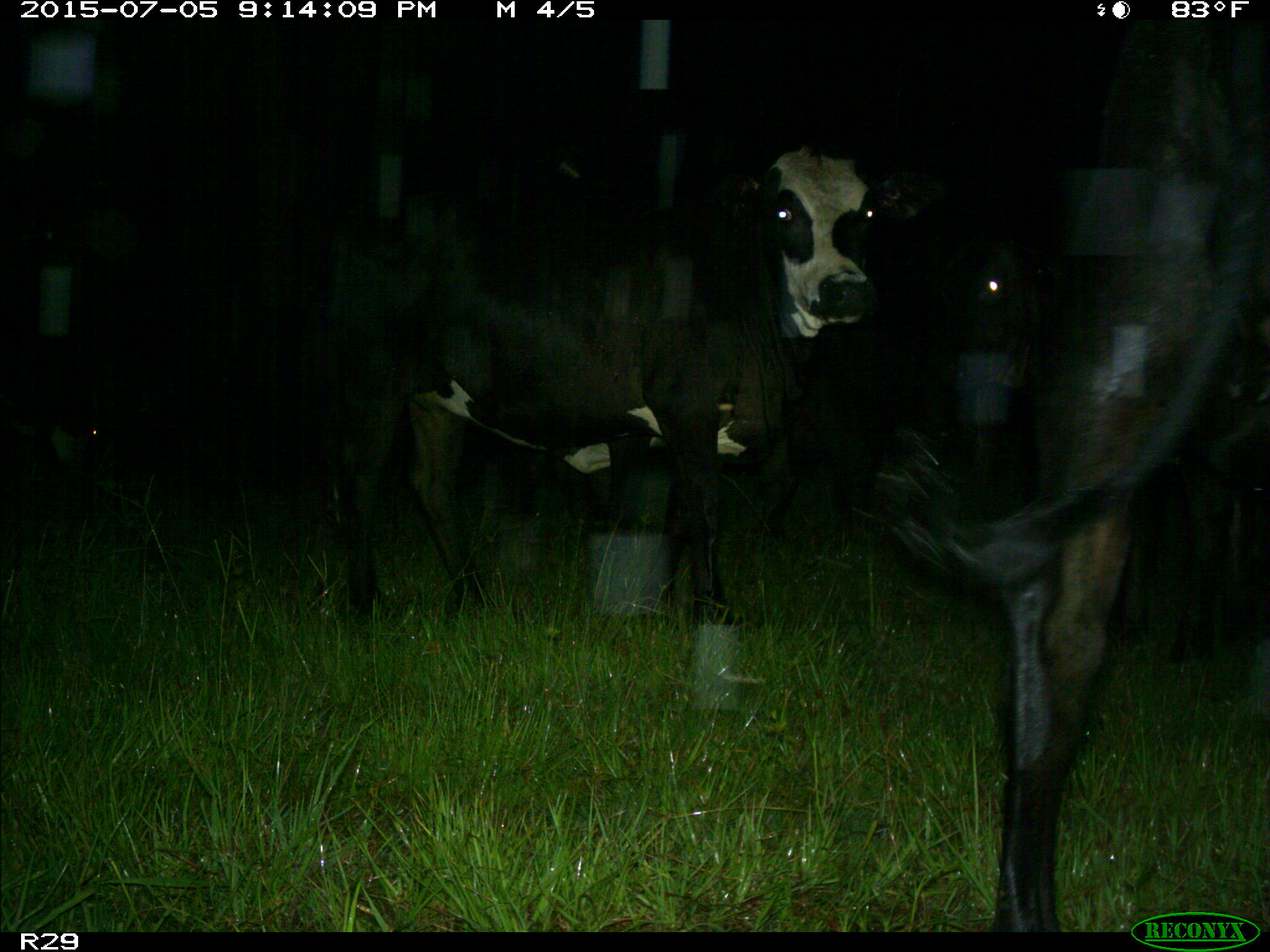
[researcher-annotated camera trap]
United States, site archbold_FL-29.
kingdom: Animalia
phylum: Chordata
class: Mammalia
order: Artiodactyla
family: Bovidae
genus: Bos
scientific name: Bos taurus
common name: domestic cow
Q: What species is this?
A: Bos taurus (domestic cow).